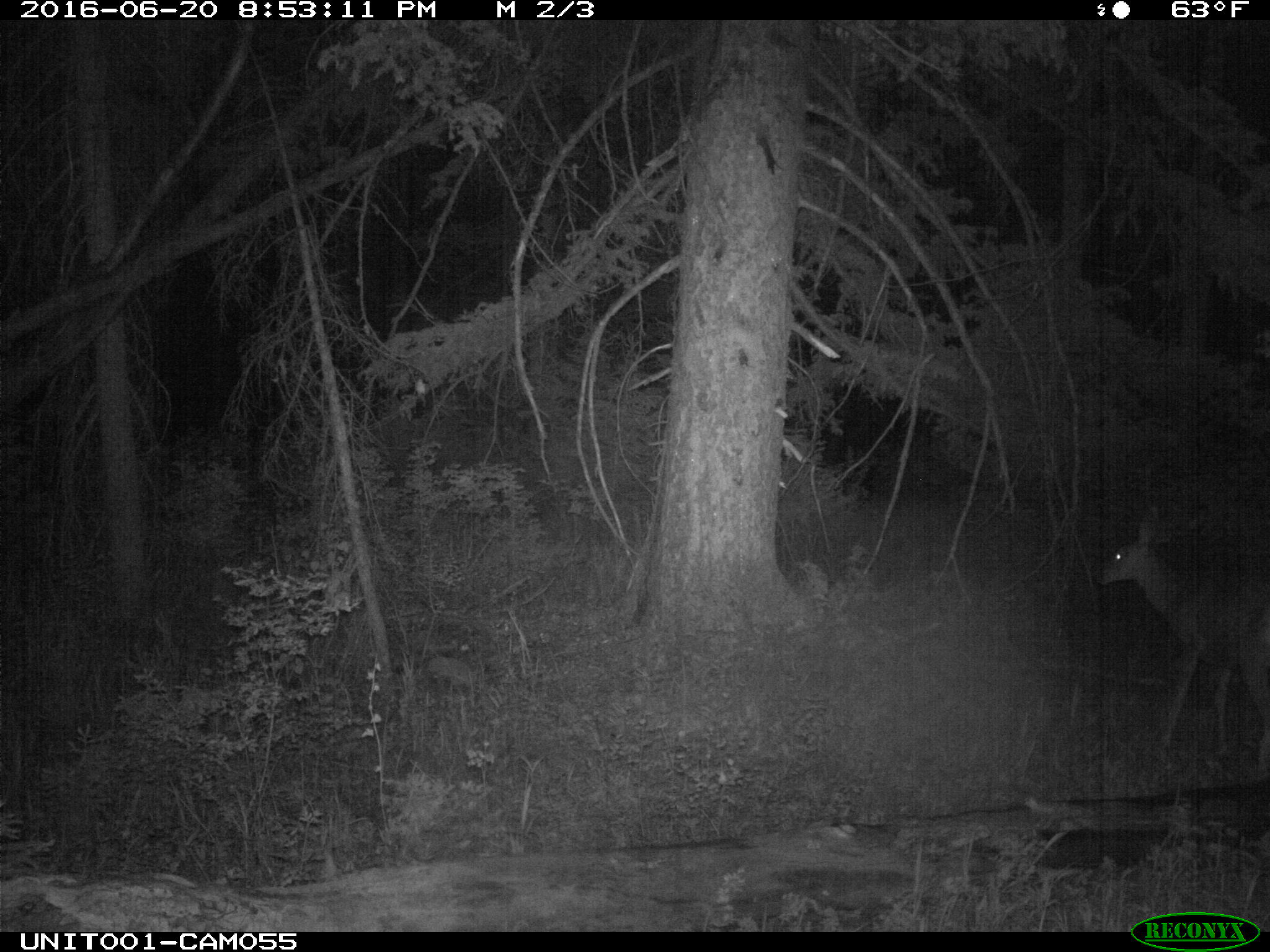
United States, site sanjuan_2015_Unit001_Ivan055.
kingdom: Animalia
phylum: Chordata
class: Mammalia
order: Artiodactyla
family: Cervidae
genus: Odocoileus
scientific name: Odocoileus hemionus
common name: mule deer